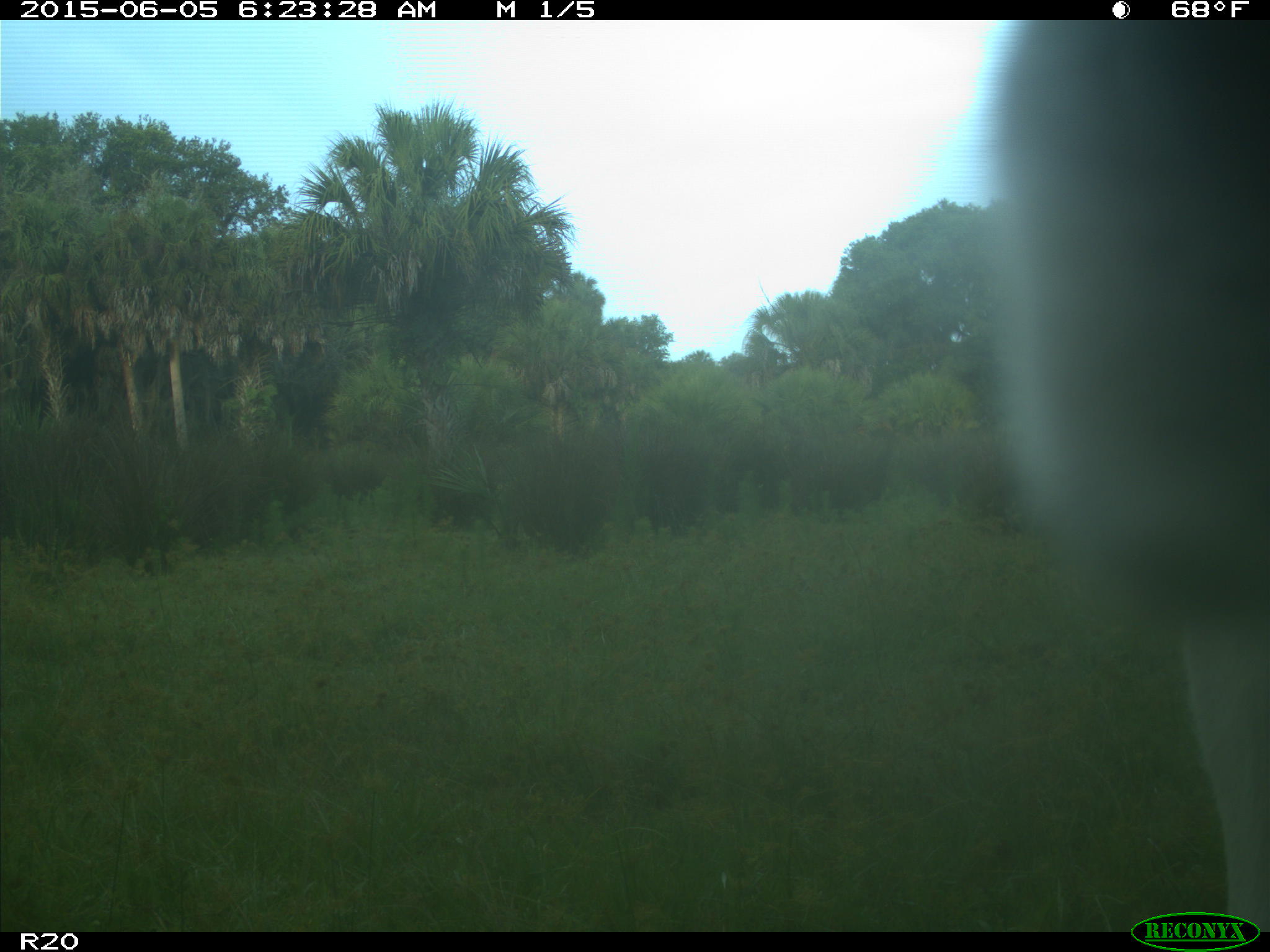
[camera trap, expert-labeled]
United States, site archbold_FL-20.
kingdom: Animalia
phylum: Chordata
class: Mammalia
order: Artiodactyla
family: Bovidae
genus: Bos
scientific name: Bos taurus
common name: domestic cow